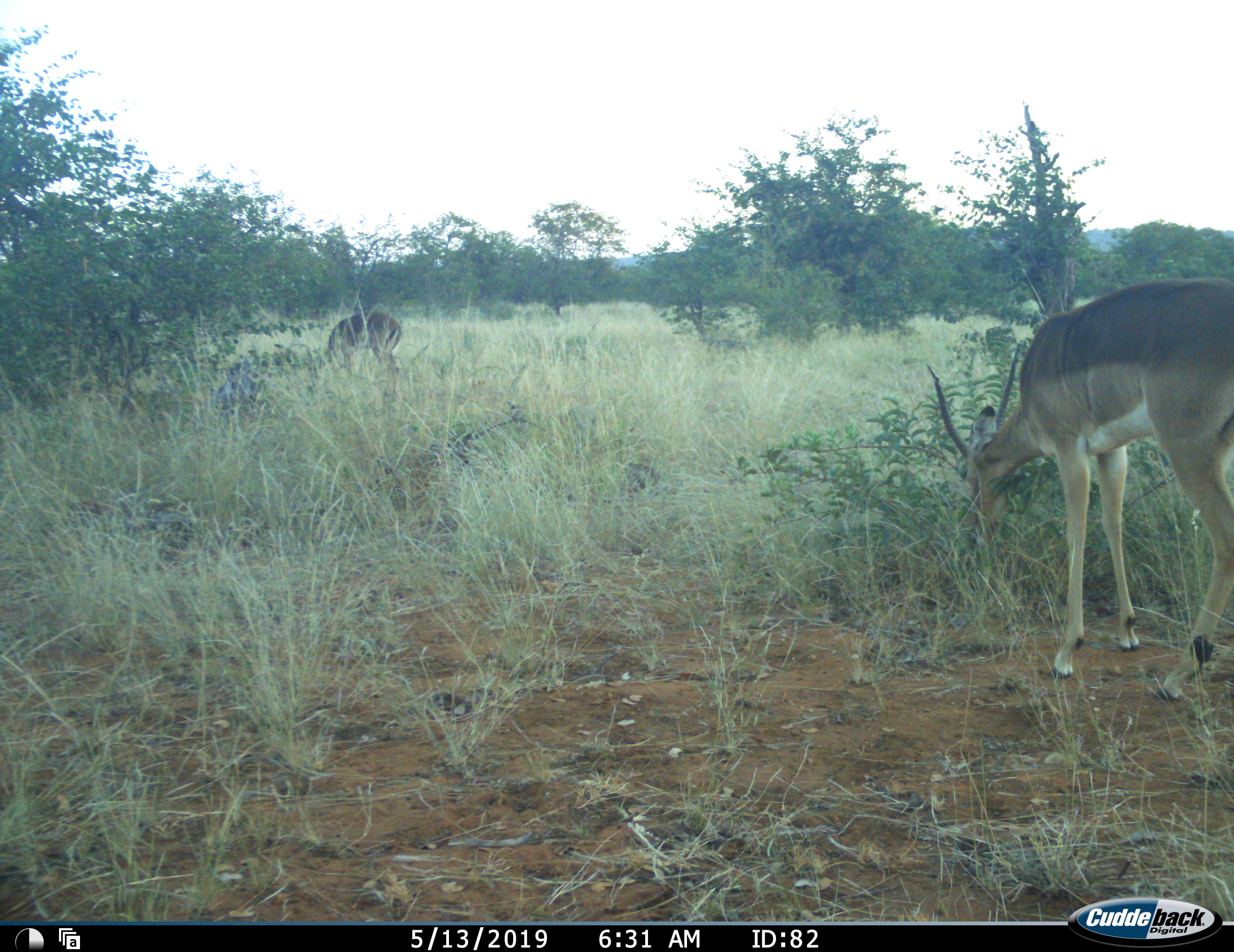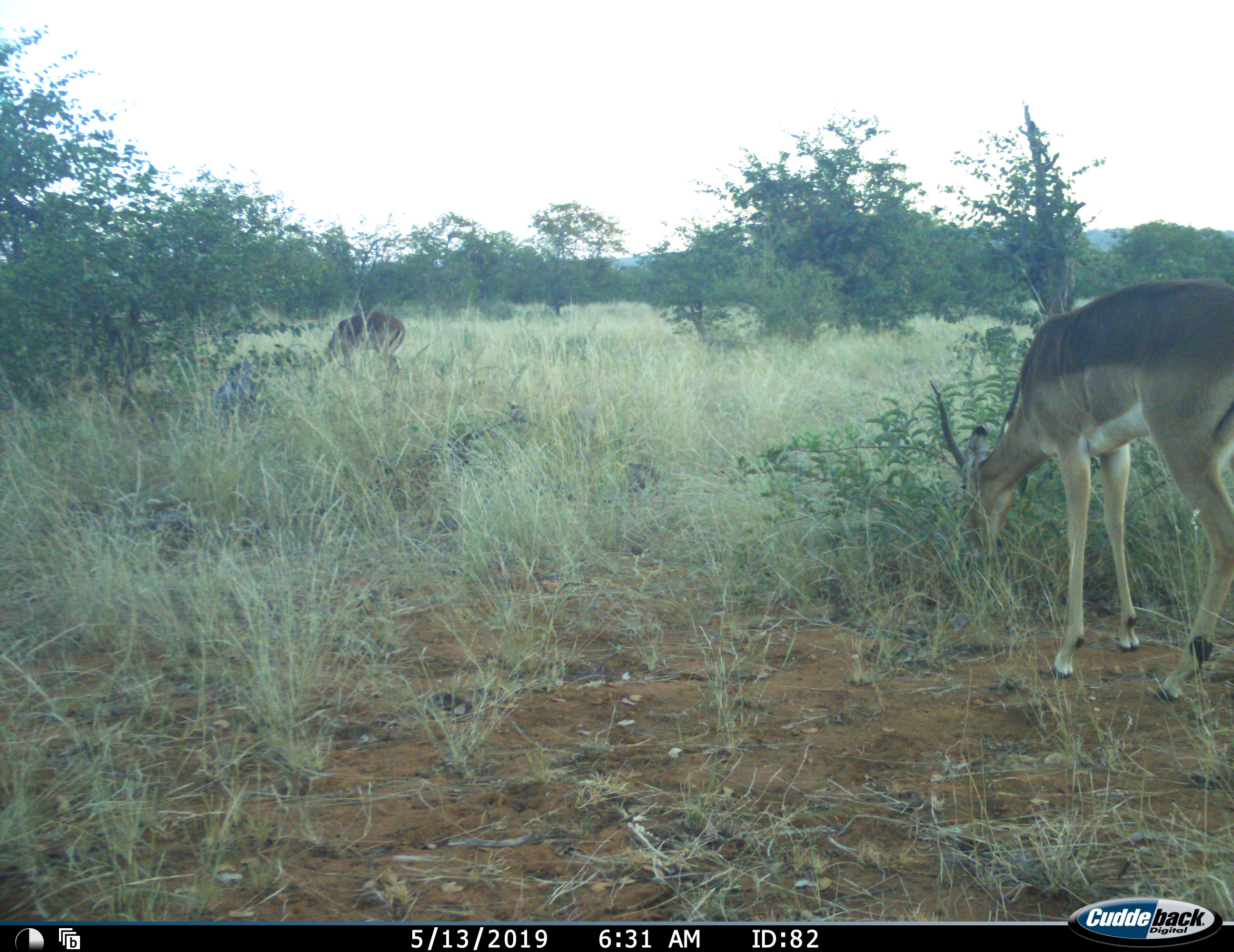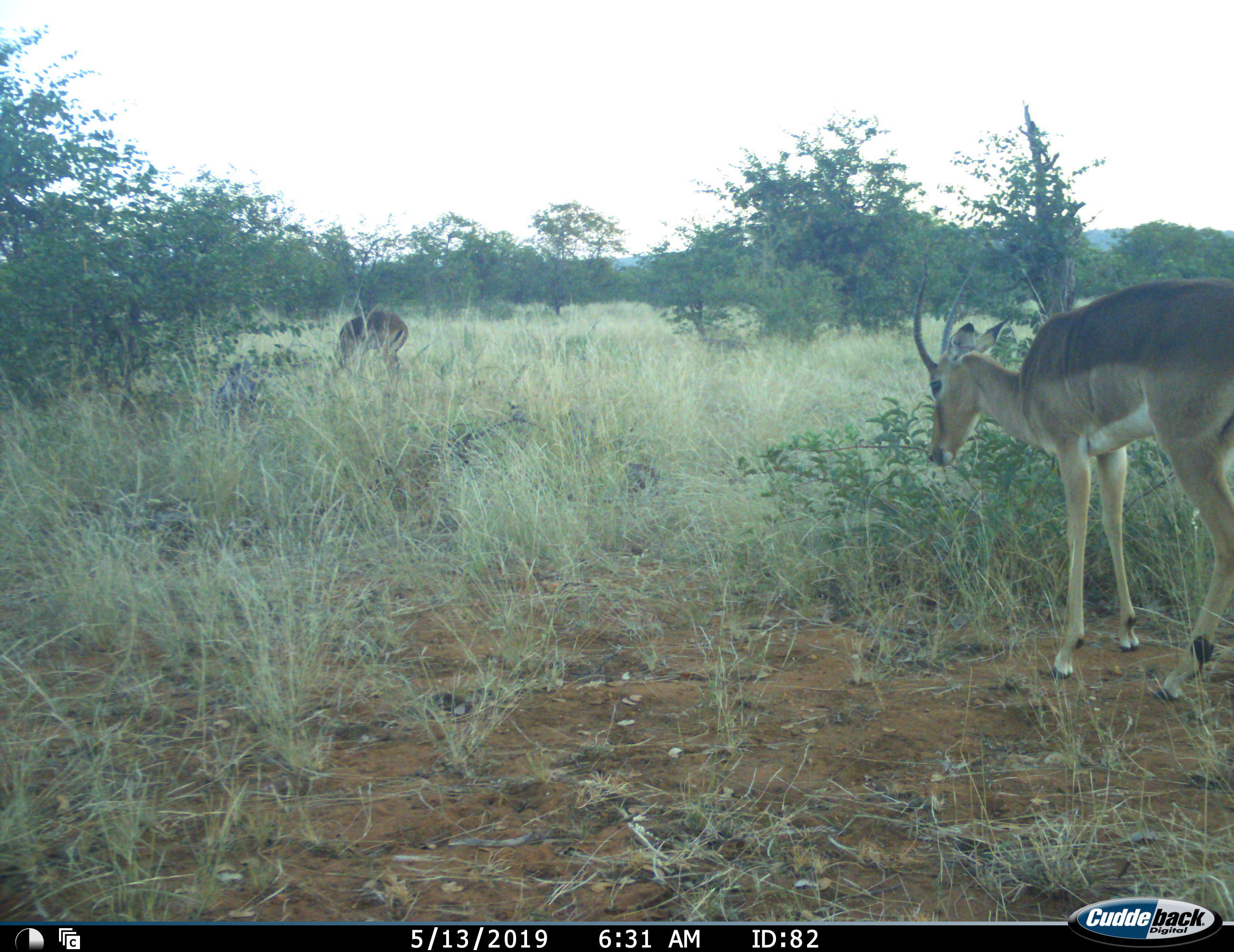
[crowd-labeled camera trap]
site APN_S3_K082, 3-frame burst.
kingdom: Animalia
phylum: Chordata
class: Mammalia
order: Artiodactyla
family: Bovidae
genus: Aepyceros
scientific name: Aepyceros melampus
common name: impala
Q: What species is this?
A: Impala (Aepyceros melampus).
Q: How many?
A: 2.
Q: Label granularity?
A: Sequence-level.